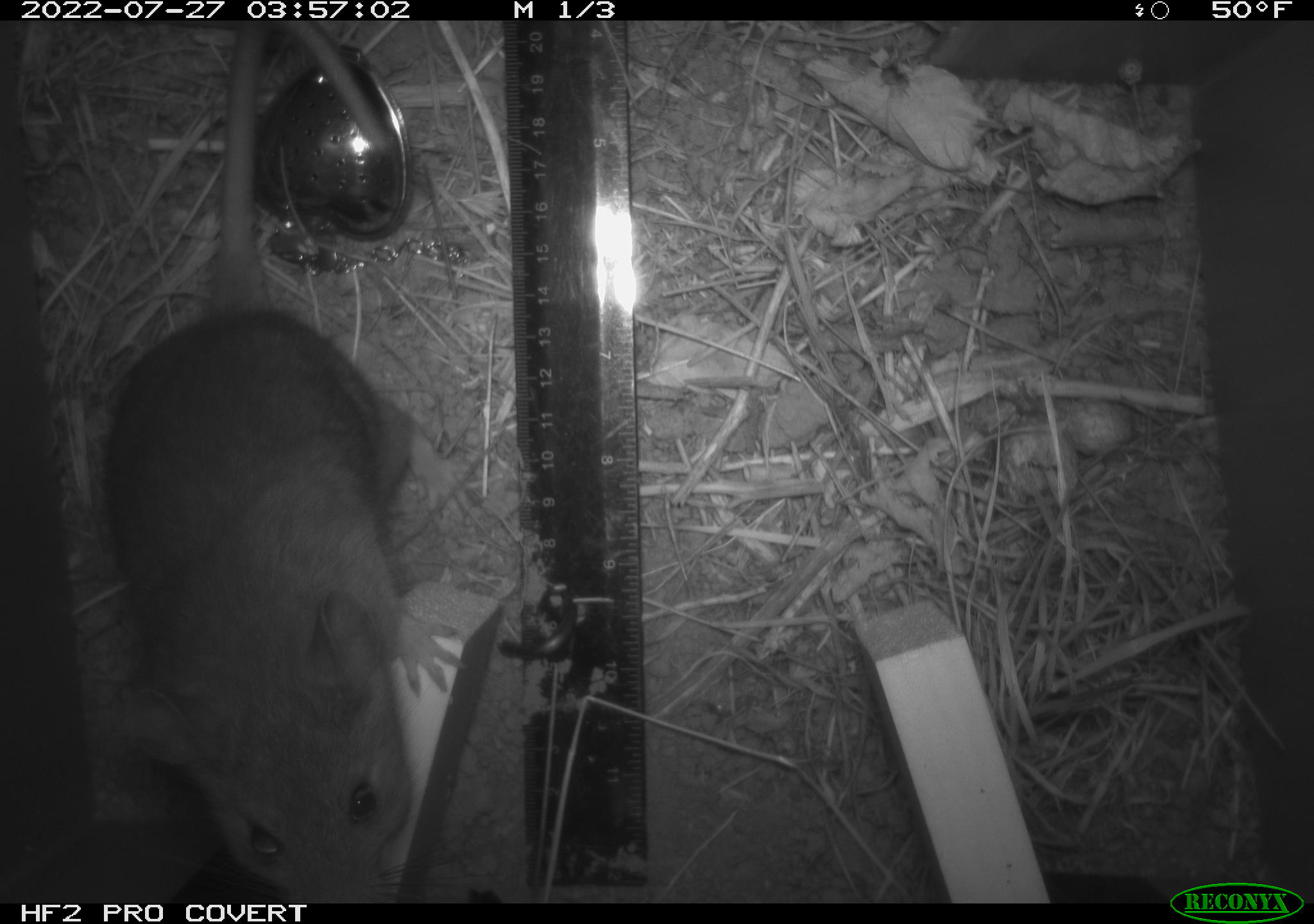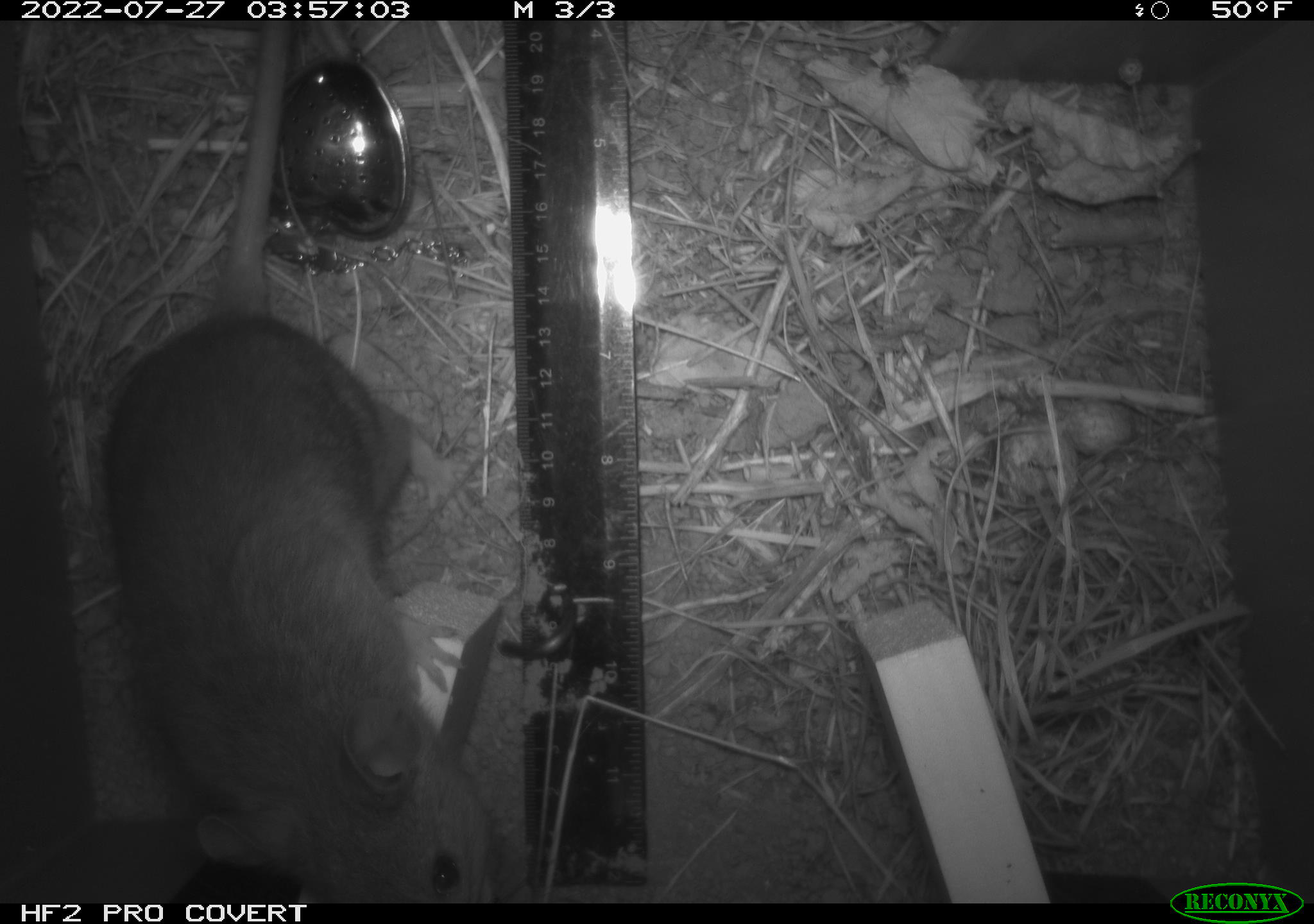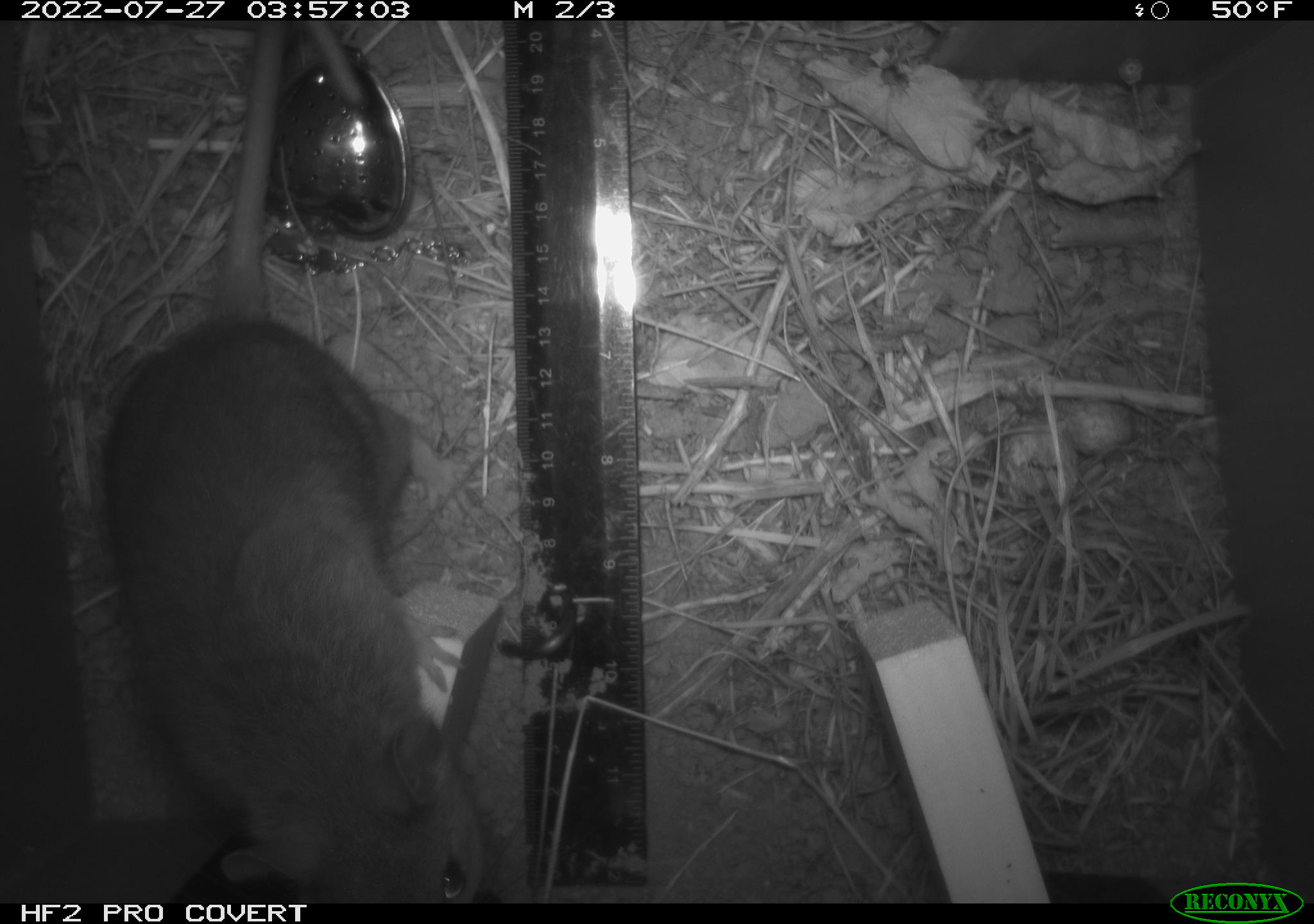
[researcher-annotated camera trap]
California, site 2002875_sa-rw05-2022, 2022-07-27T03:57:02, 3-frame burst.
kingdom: Animalia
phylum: Chordata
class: Mammalia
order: Rodentia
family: Cricetidae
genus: Neotoma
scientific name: Neotoma fuscipes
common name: dusky-footed woodrat